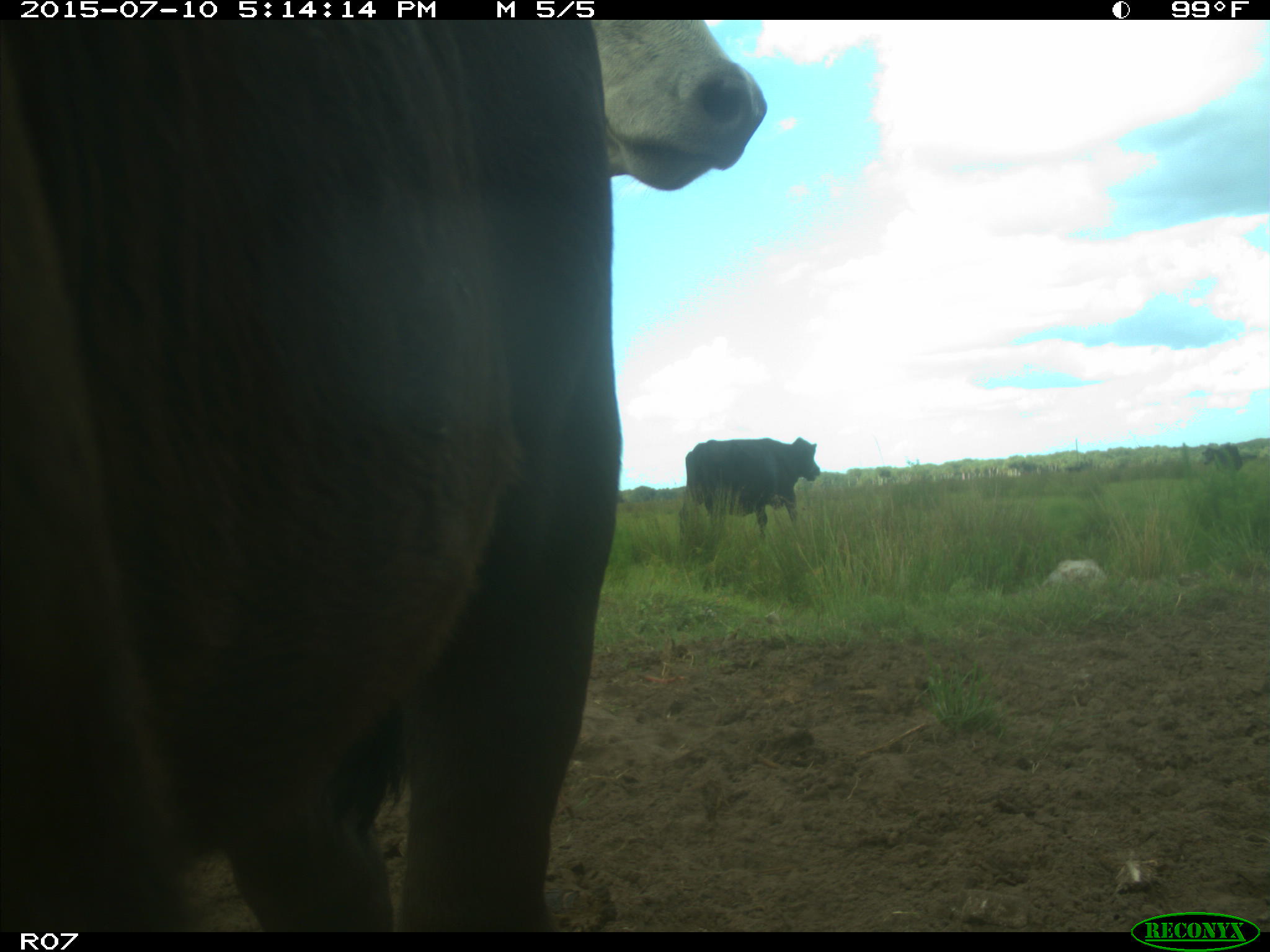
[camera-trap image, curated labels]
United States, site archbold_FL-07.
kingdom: Animalia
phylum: Chordata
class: Mammalia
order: Artiodactyla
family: Bovidae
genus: Bos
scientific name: Bos taurus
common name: domestic cow